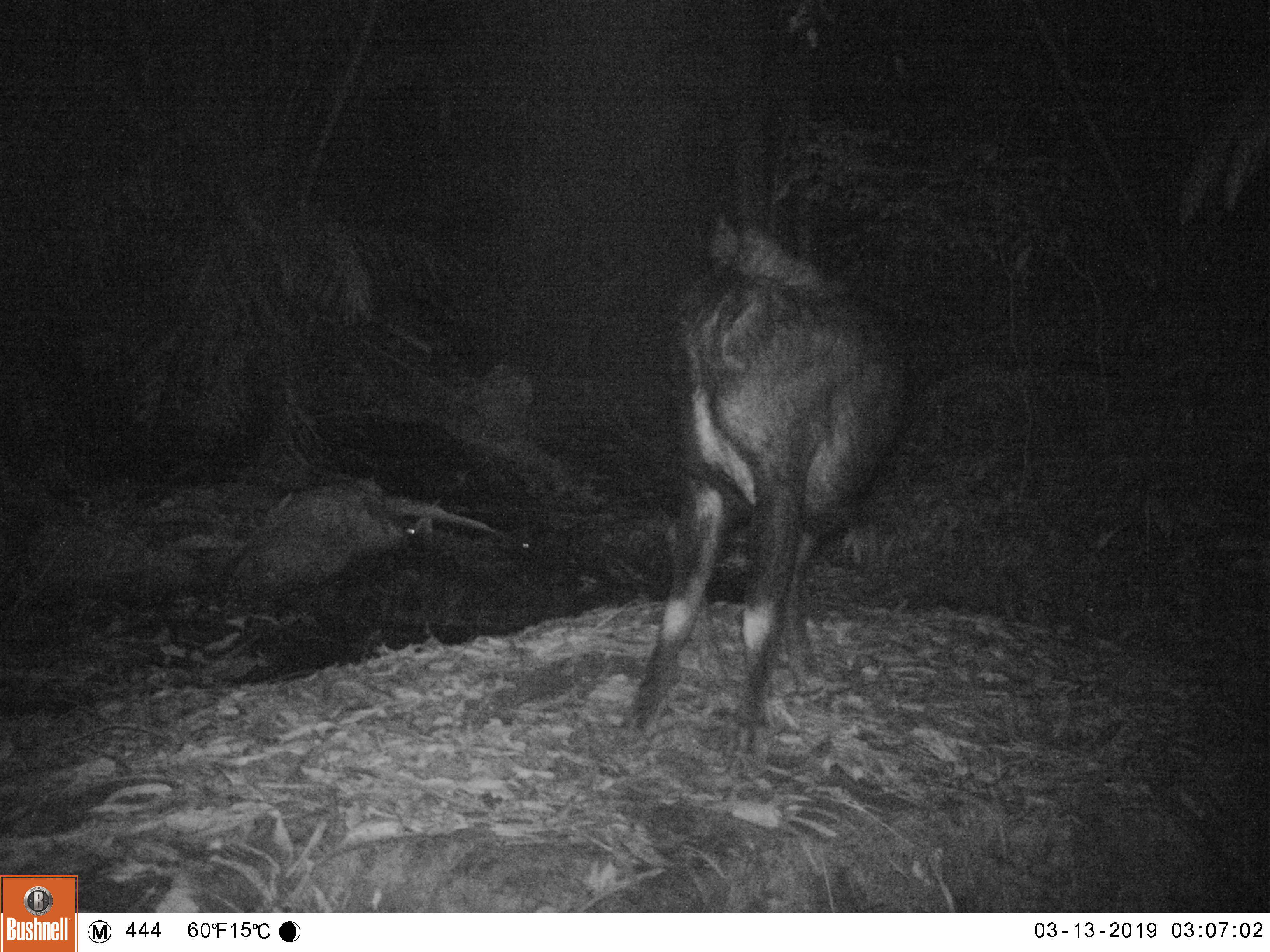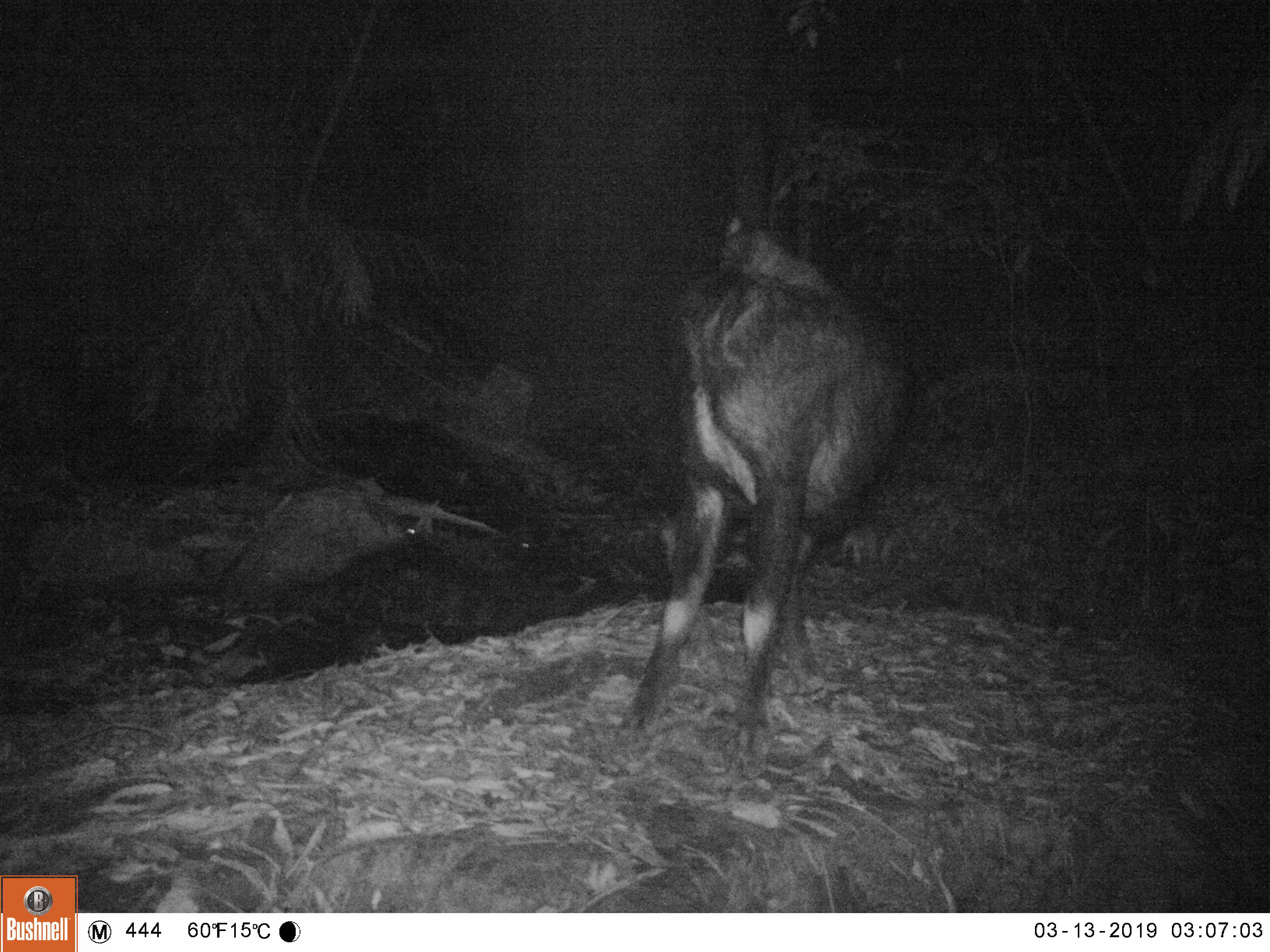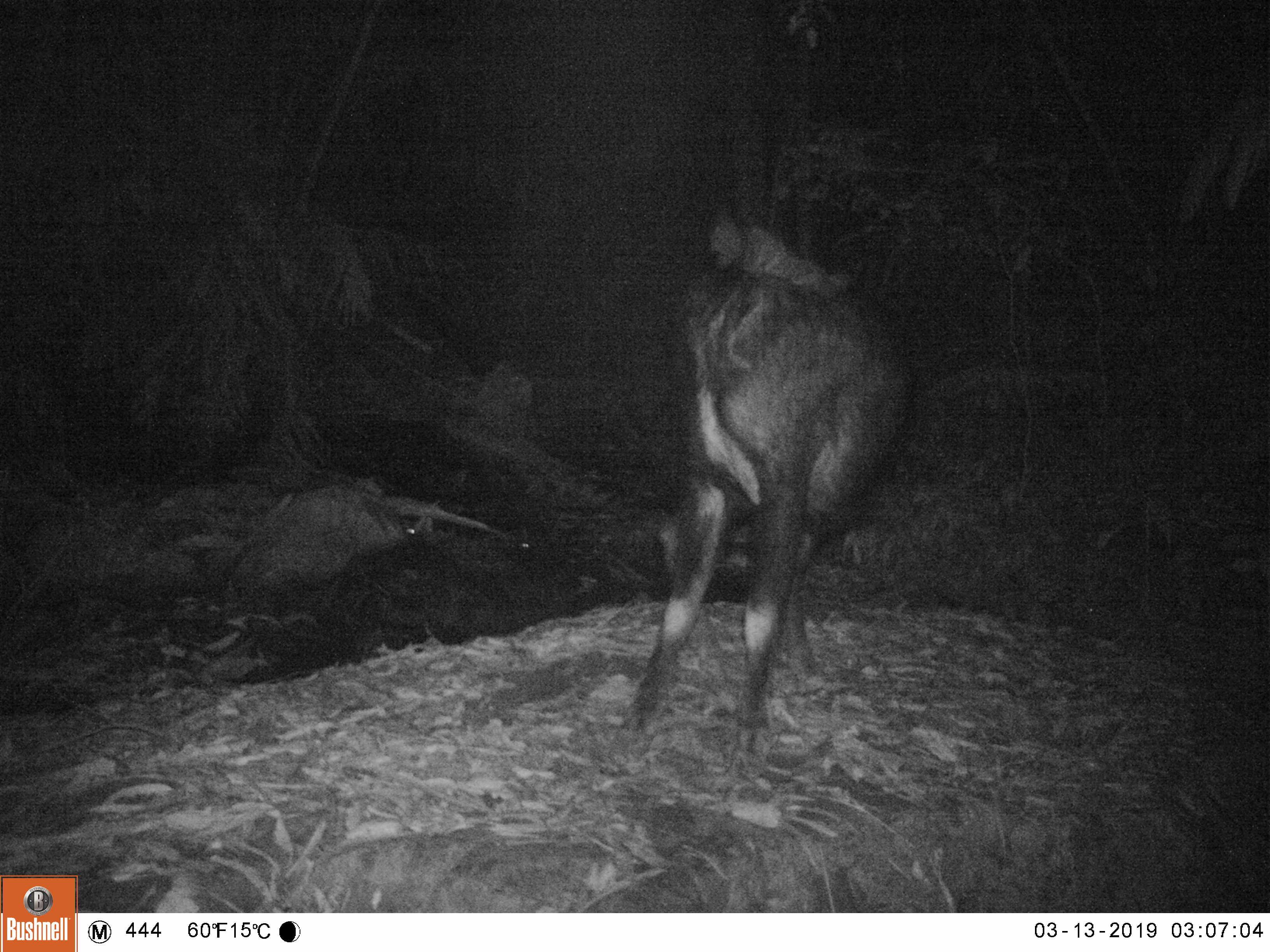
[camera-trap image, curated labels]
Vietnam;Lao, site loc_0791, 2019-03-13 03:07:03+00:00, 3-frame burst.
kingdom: Animalia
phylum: Chordata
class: Mammalia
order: Artiodactyla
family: Bovidae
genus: Capricornis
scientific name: Capricornis sumatraensis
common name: chinese serow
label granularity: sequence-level